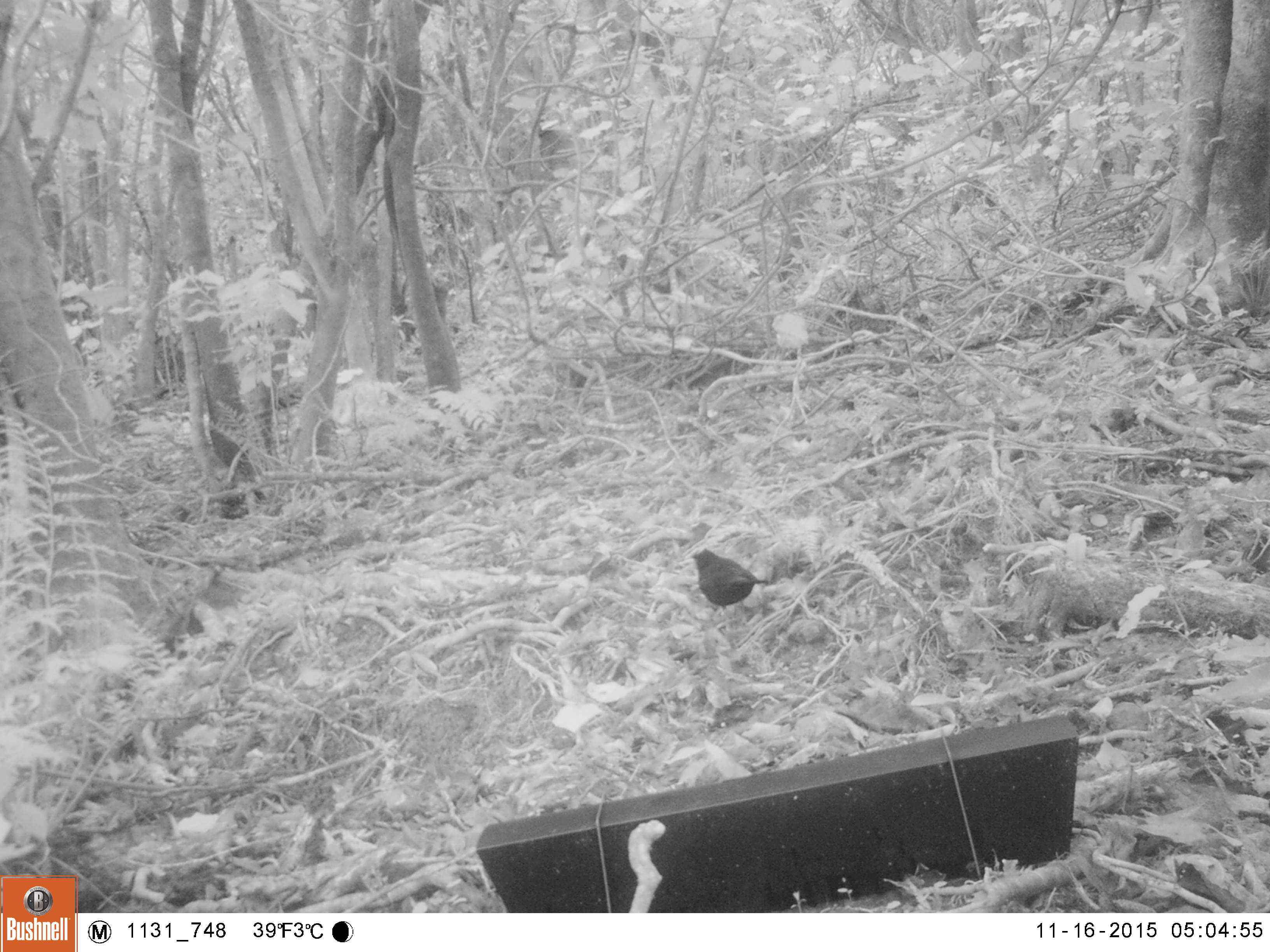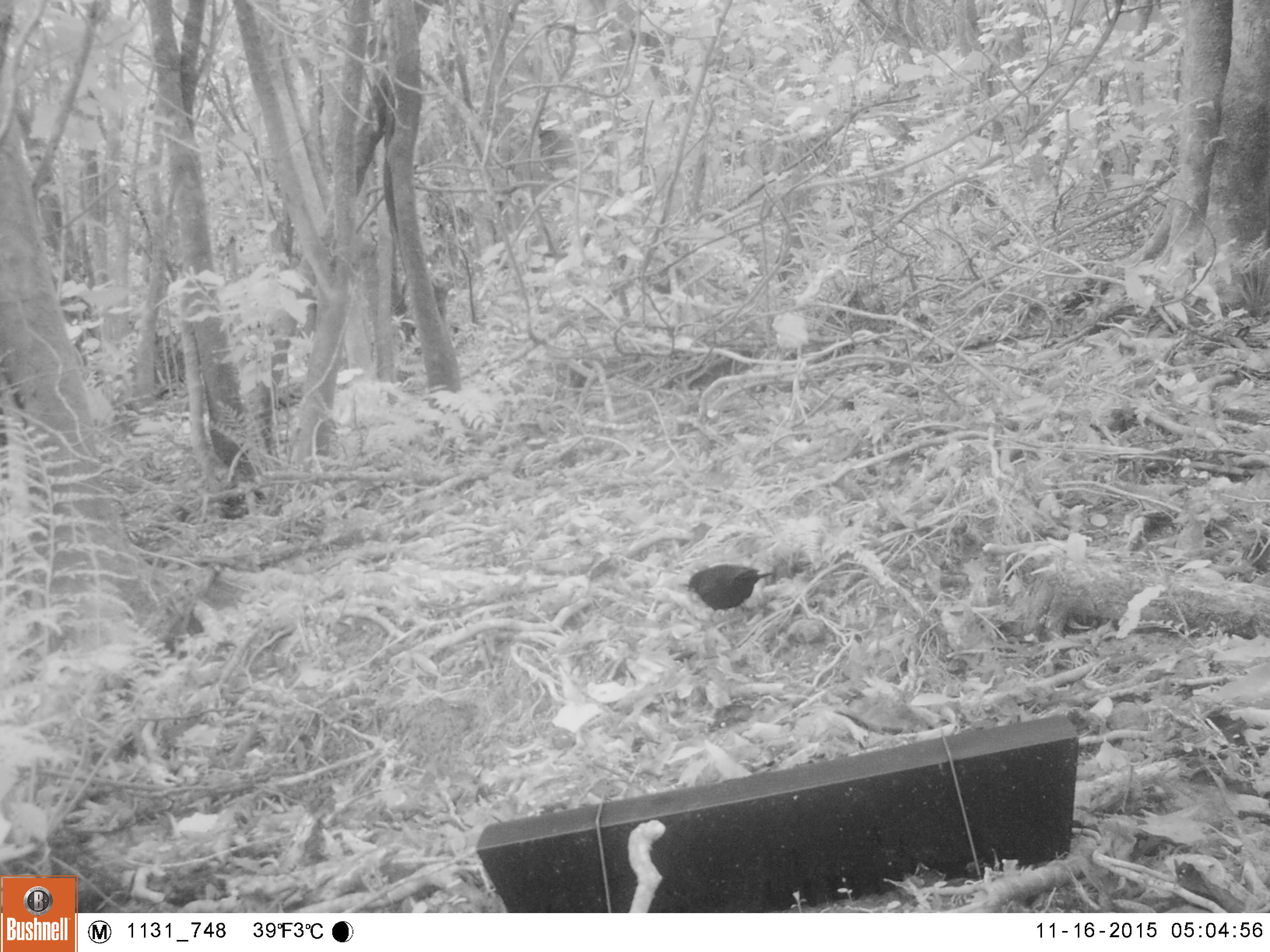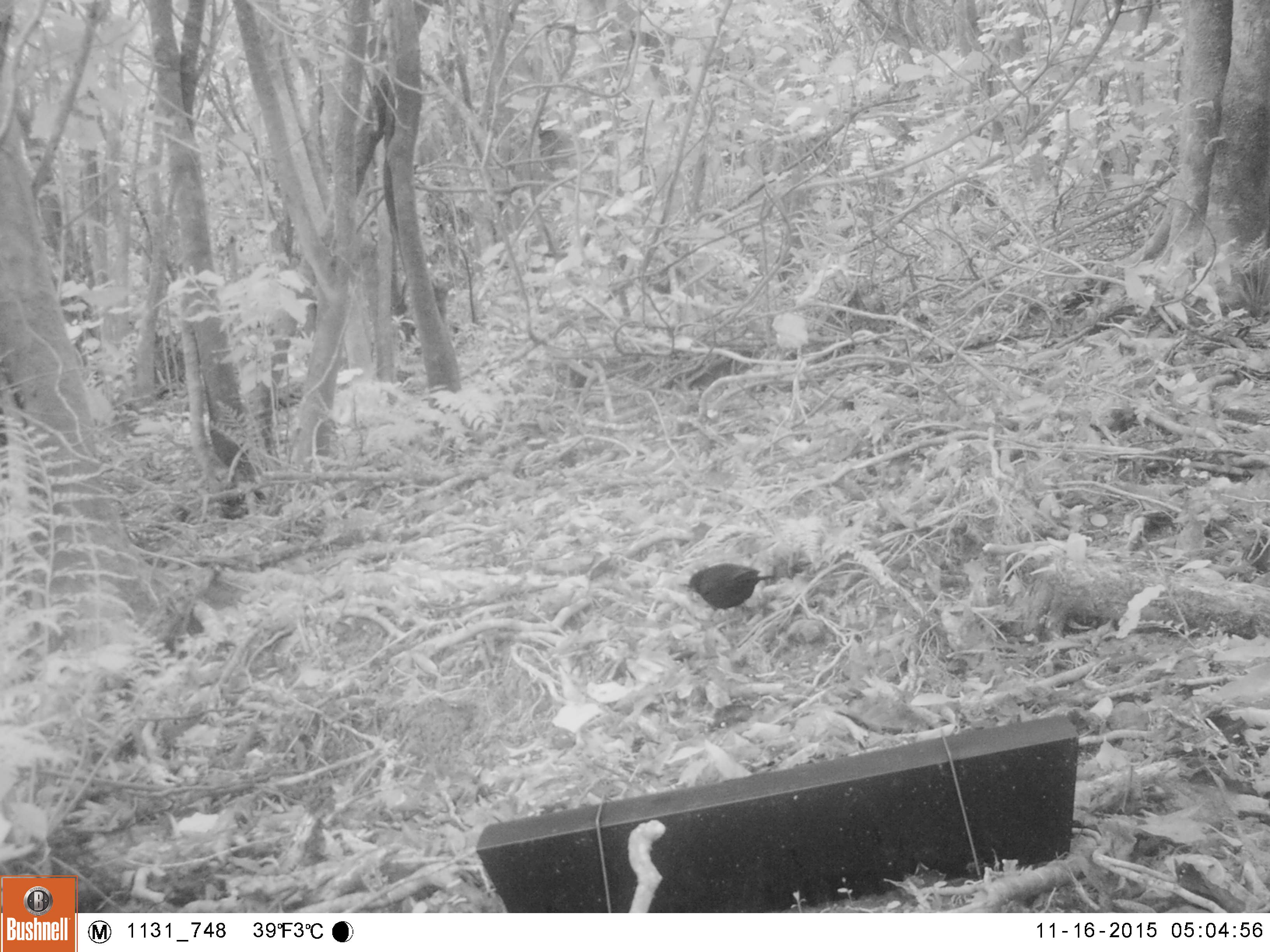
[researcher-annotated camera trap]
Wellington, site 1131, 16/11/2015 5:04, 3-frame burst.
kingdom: Animalia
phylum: Chordata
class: Aves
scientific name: Aves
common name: bird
Bird (Aves).